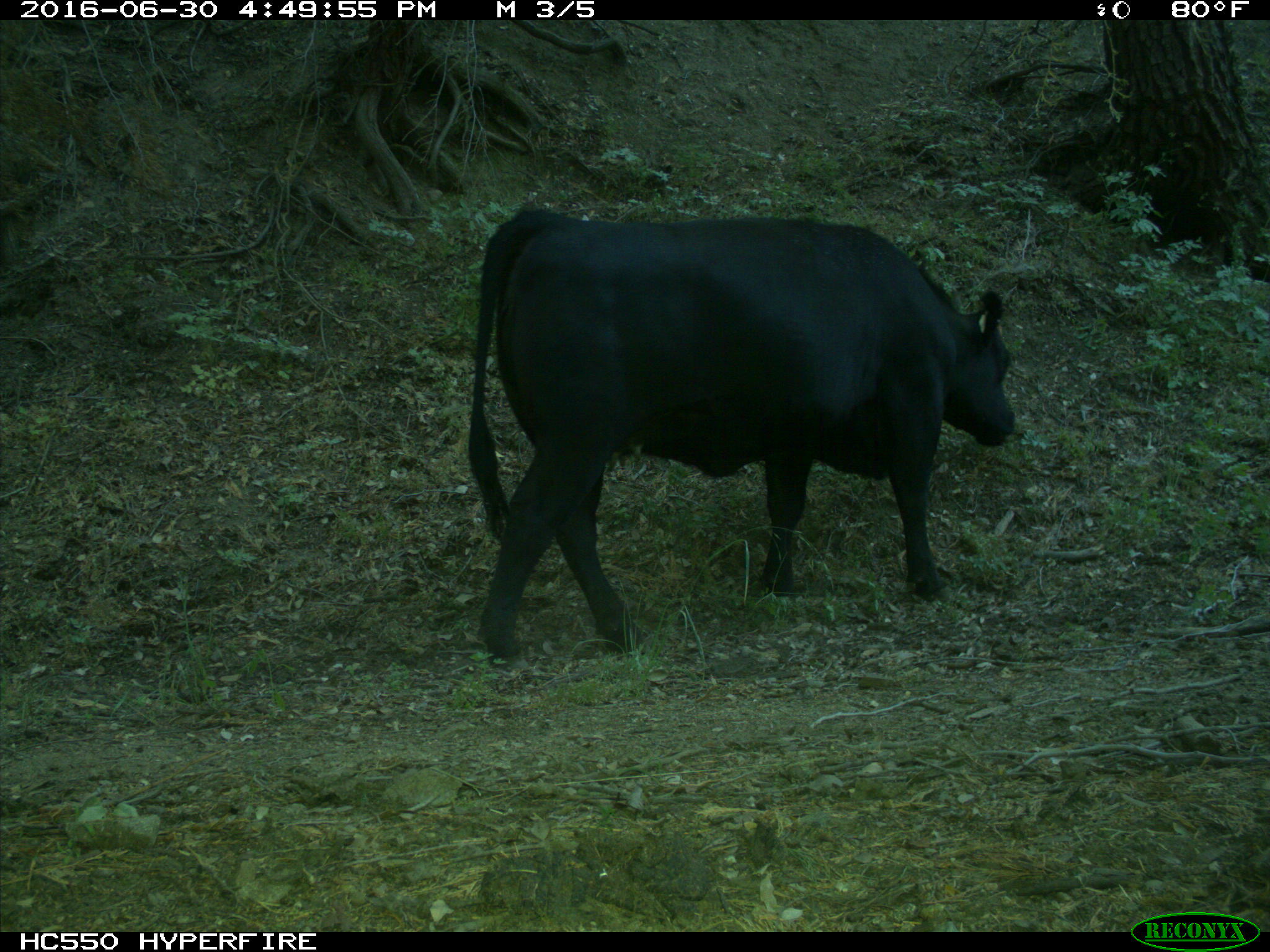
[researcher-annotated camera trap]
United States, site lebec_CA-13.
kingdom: Animalia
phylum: Chordata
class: Mammalia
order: Artiodactyla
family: Bovidae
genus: Bos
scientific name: Bos taurus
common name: domestic cow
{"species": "Bos taurus (domestic cow)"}